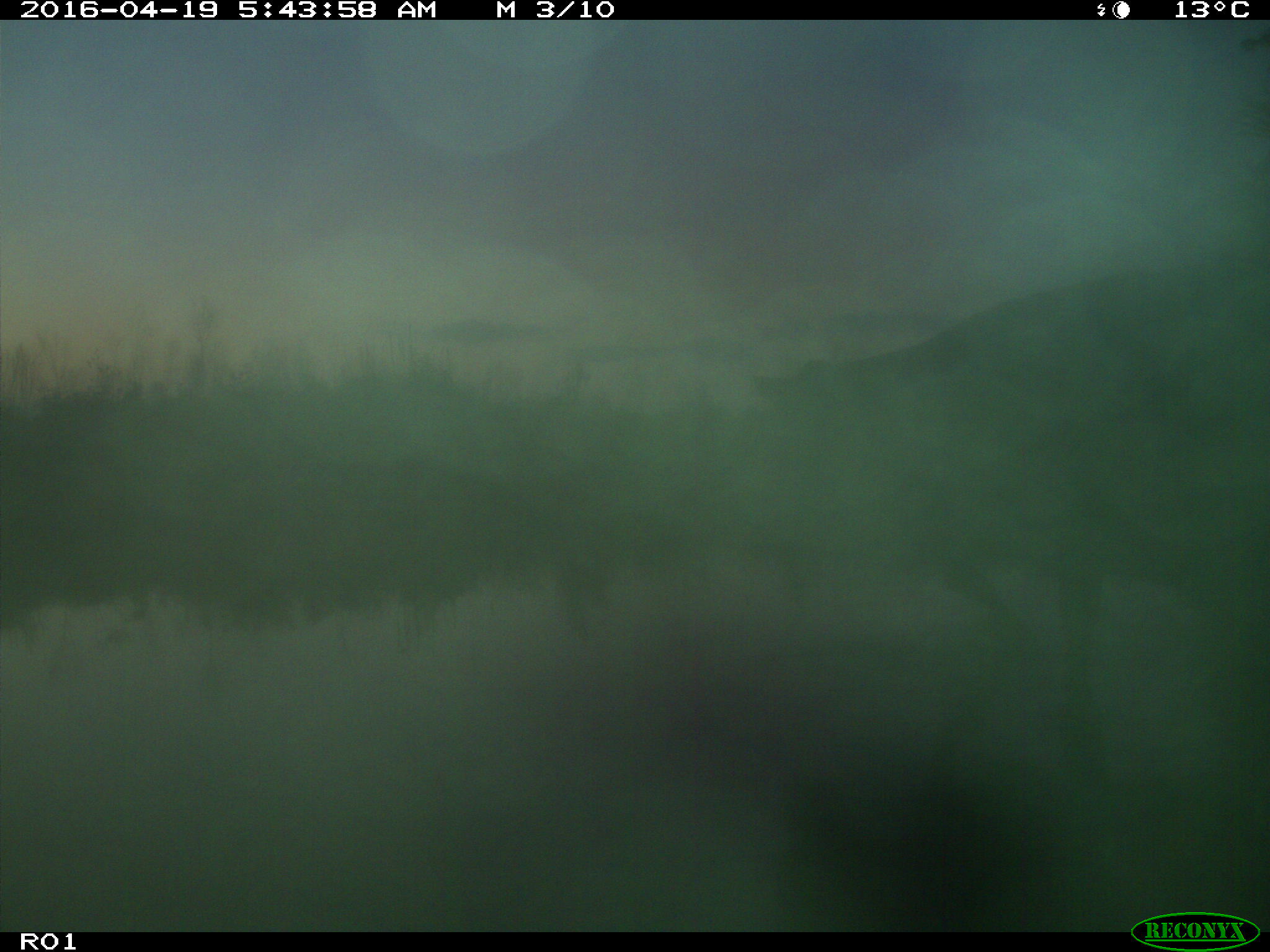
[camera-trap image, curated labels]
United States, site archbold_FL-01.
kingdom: Animalia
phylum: Chordata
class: Mammalia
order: Artiodactyla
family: Bovidae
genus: Bos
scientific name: Bos taurus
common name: domestic cow